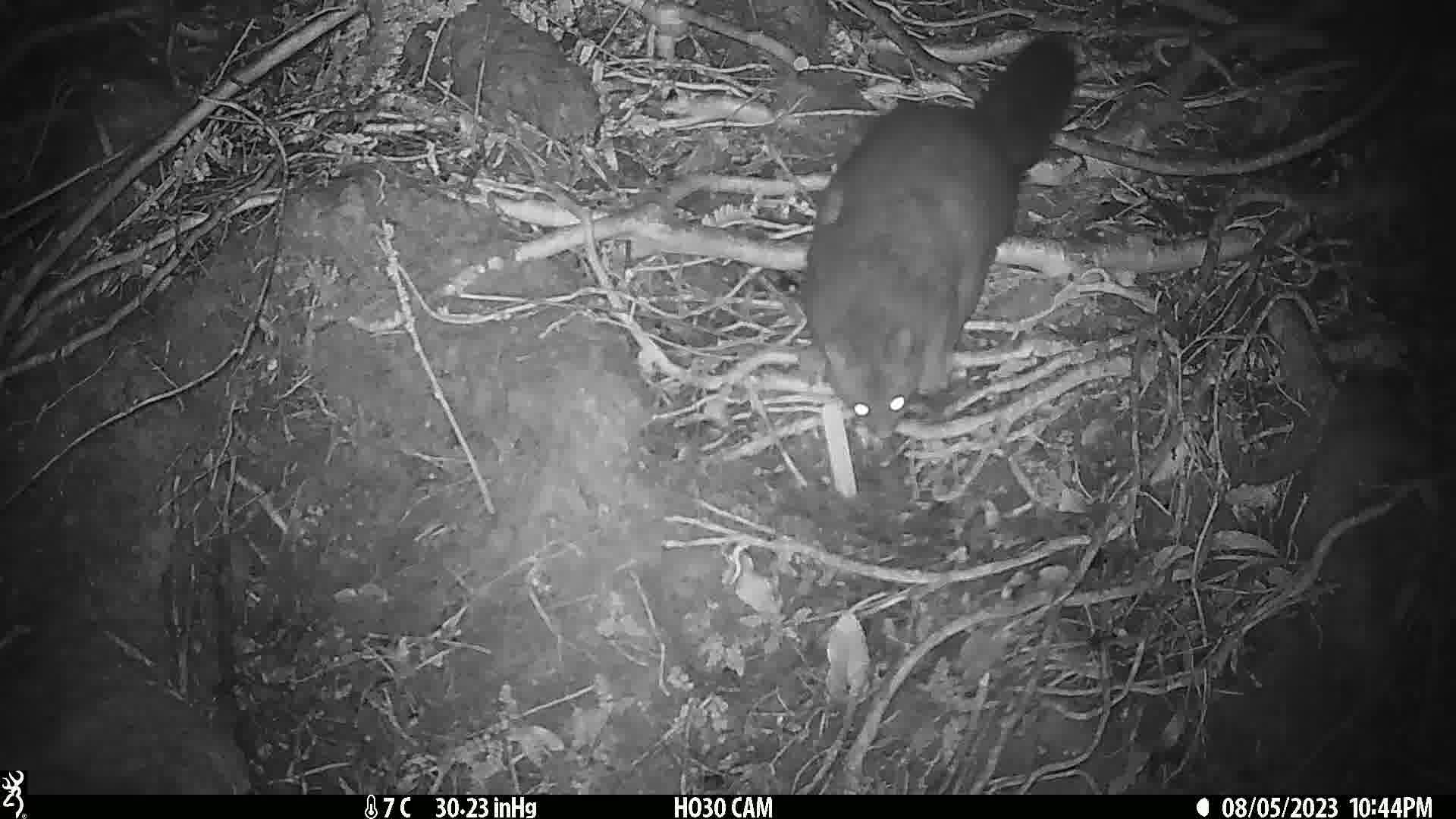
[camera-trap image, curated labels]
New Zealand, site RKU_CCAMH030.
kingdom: Animalia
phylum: Chordata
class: Mammalia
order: Diprotodontia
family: Phalangeridae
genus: Trichosurus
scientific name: Trichosurus vulpecula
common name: common brushtail possum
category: possum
Possum (common brushtail possum) (Trichosurus vulpecula).